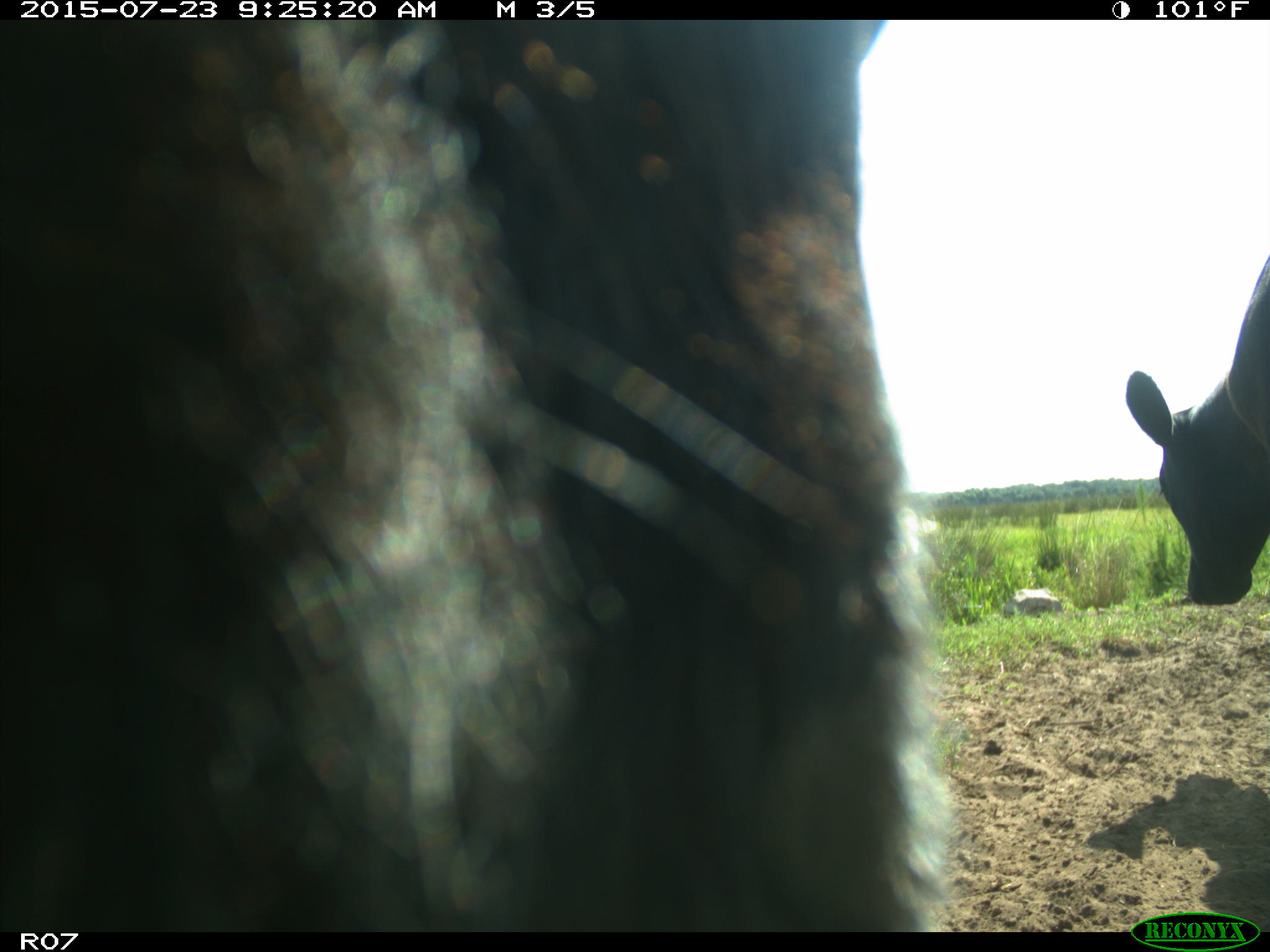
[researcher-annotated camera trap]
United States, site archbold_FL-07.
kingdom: Animalia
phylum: Chordata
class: Mammalia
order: Artiodactyla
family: Bovidae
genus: Bos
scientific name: Bos taurus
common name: domestic cow